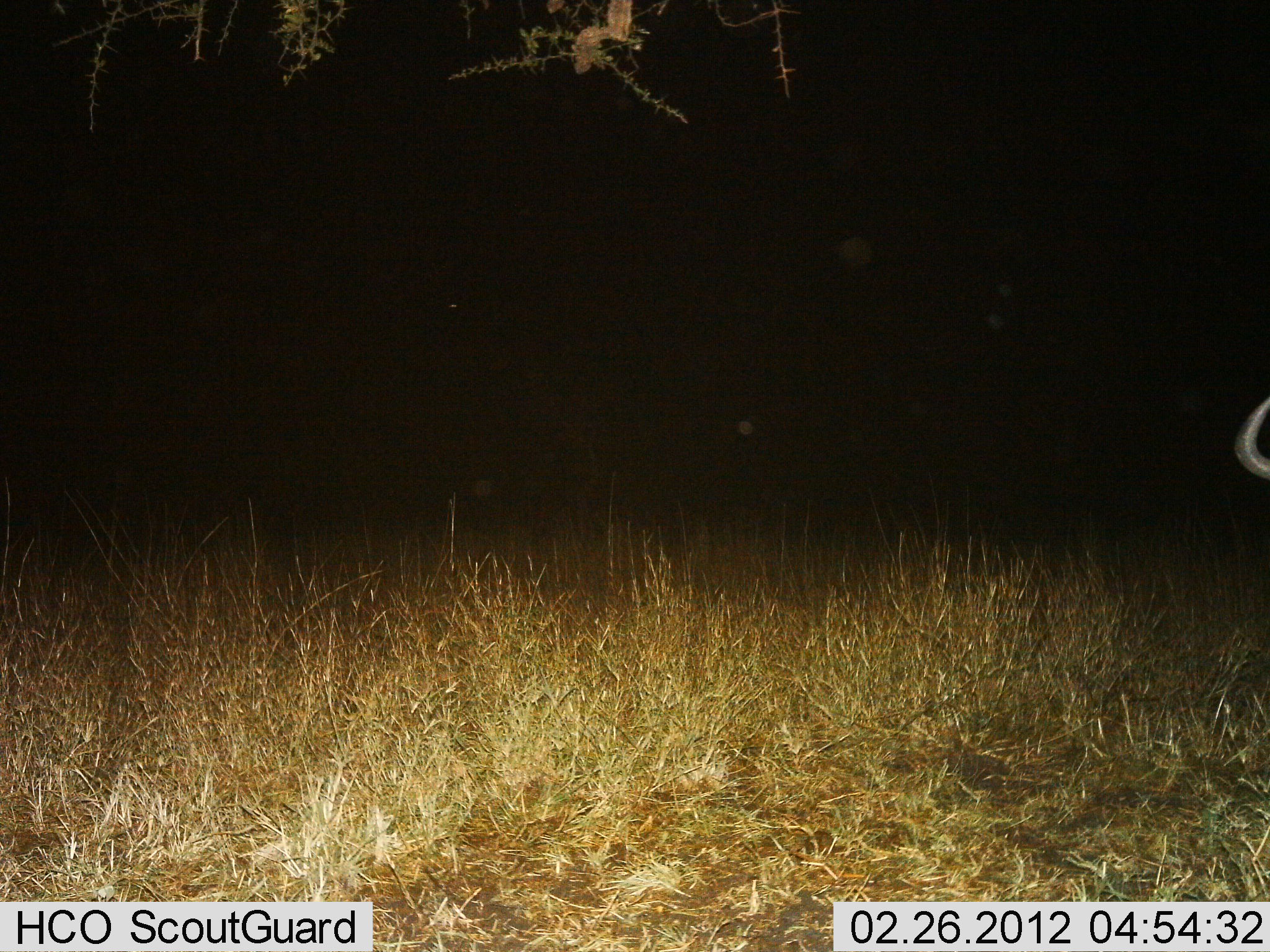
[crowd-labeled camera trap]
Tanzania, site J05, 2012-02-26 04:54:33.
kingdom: Animalia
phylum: Chordata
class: Mammalia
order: Artiodactyla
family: Bovidae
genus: Connochaetes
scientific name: Connochaetes taurinus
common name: blue wildebeest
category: wildebeest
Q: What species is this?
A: Wildebeest (blue wildebeest) (Connochaetes taurinus).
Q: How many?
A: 1.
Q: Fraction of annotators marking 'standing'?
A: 100%.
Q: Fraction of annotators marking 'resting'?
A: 0%.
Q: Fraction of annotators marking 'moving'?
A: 0%.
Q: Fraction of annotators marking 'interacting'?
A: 0%.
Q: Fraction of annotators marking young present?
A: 0%.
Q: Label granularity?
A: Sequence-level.